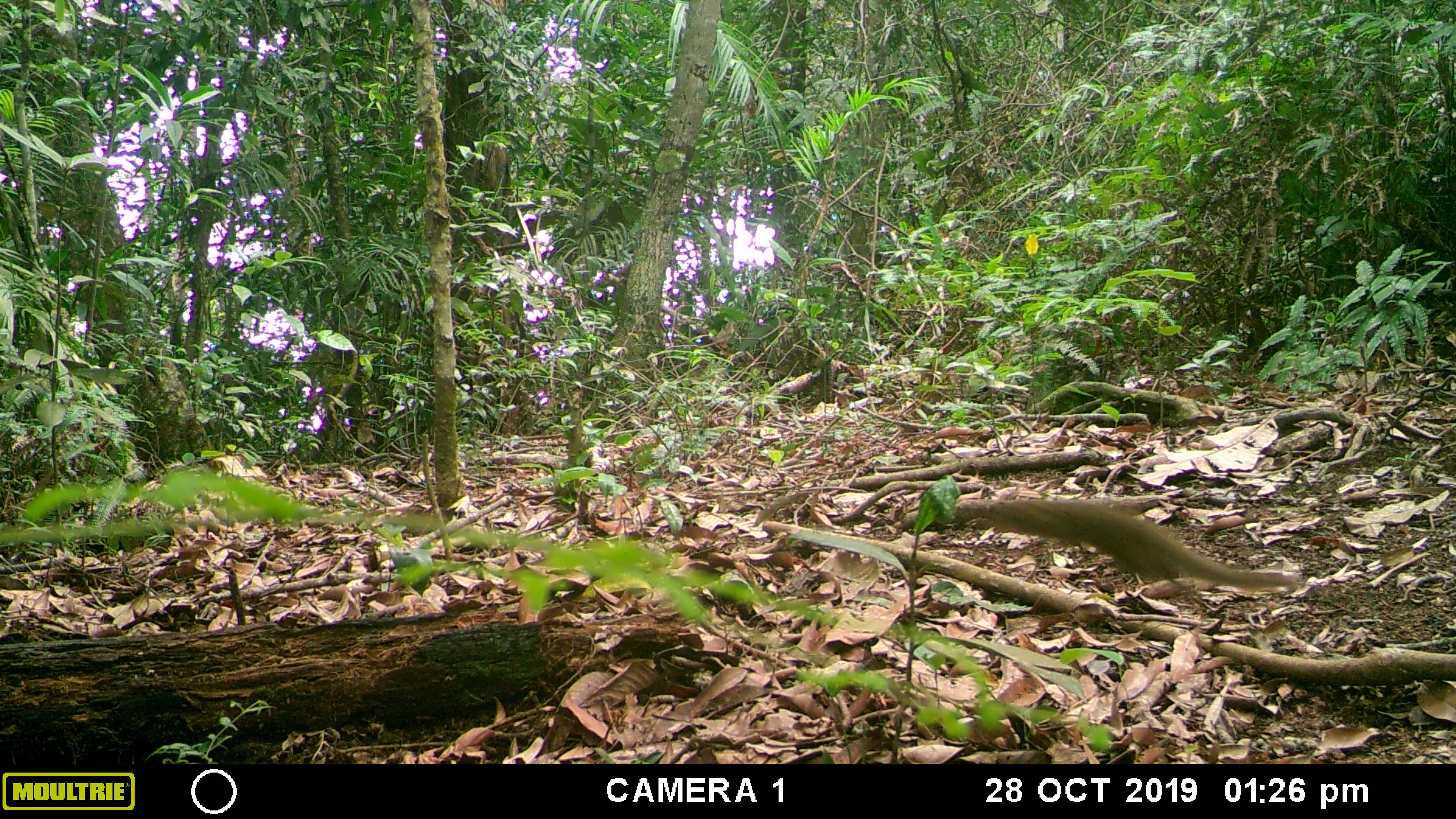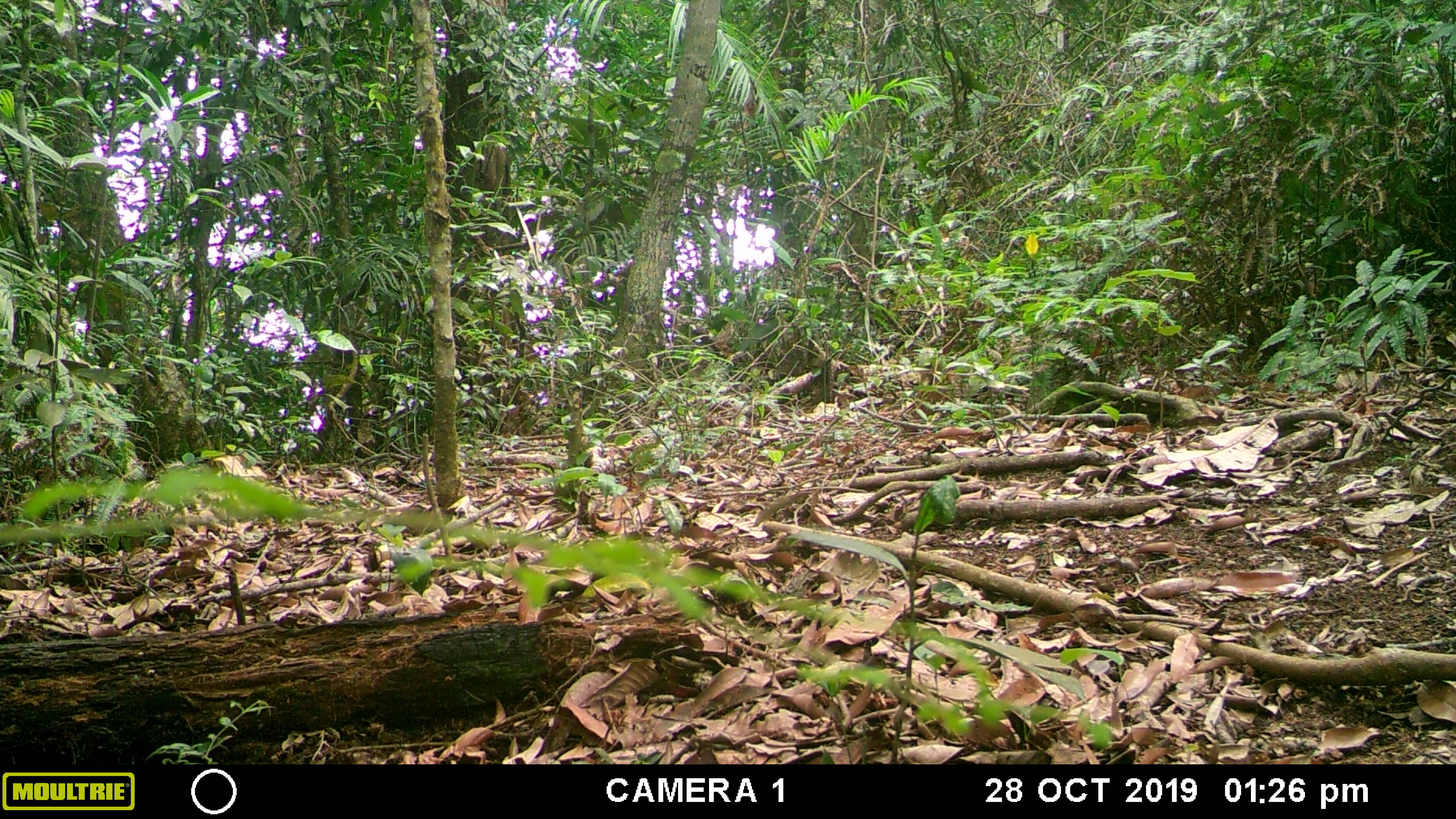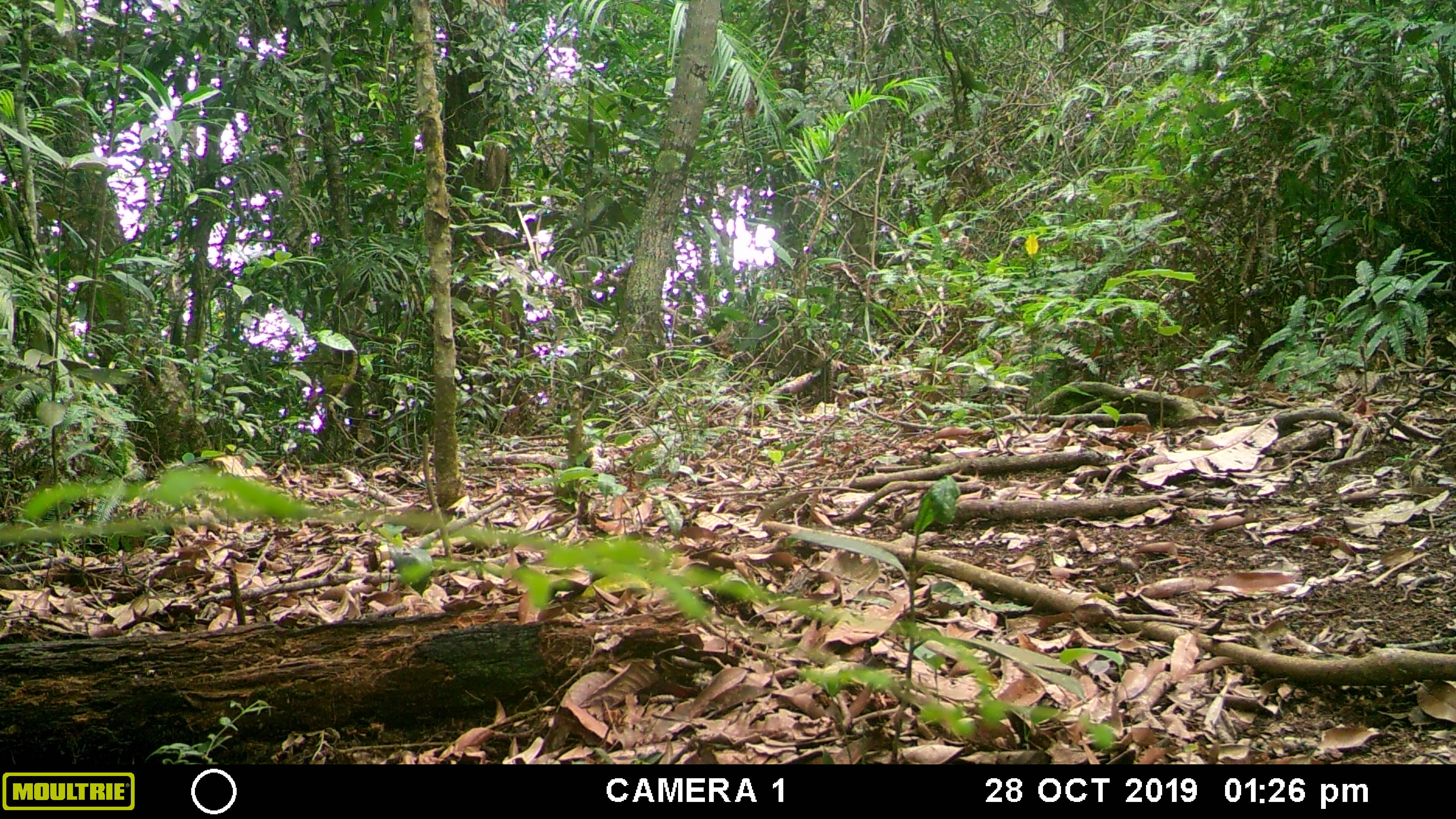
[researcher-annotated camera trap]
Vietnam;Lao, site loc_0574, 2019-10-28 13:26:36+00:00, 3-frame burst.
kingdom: Animalia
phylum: Chordata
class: Mammalia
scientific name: Mammalia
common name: mammal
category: unidentified small mammal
Unidentified small mammal (mammal) (Mammalia). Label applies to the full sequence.